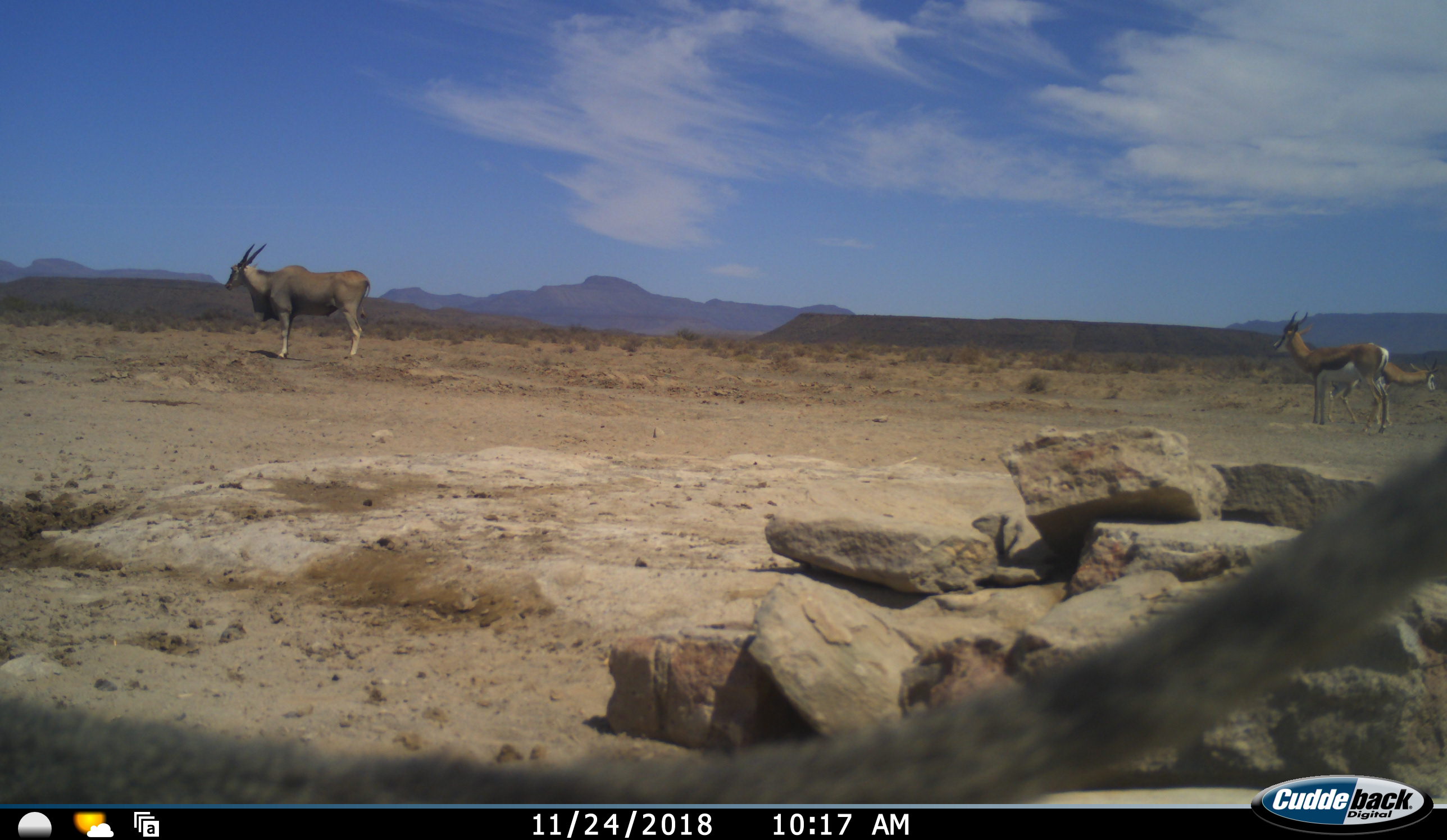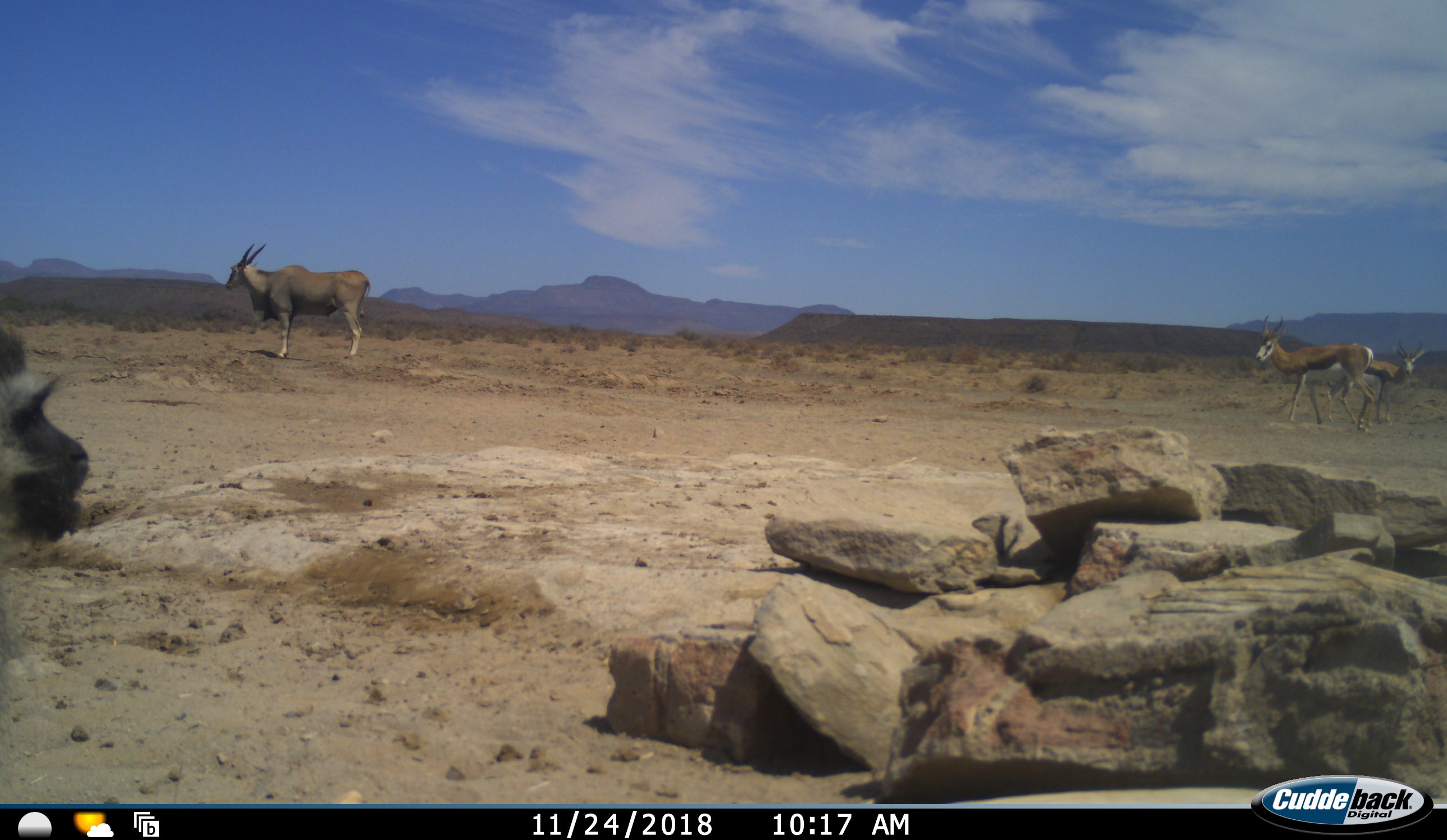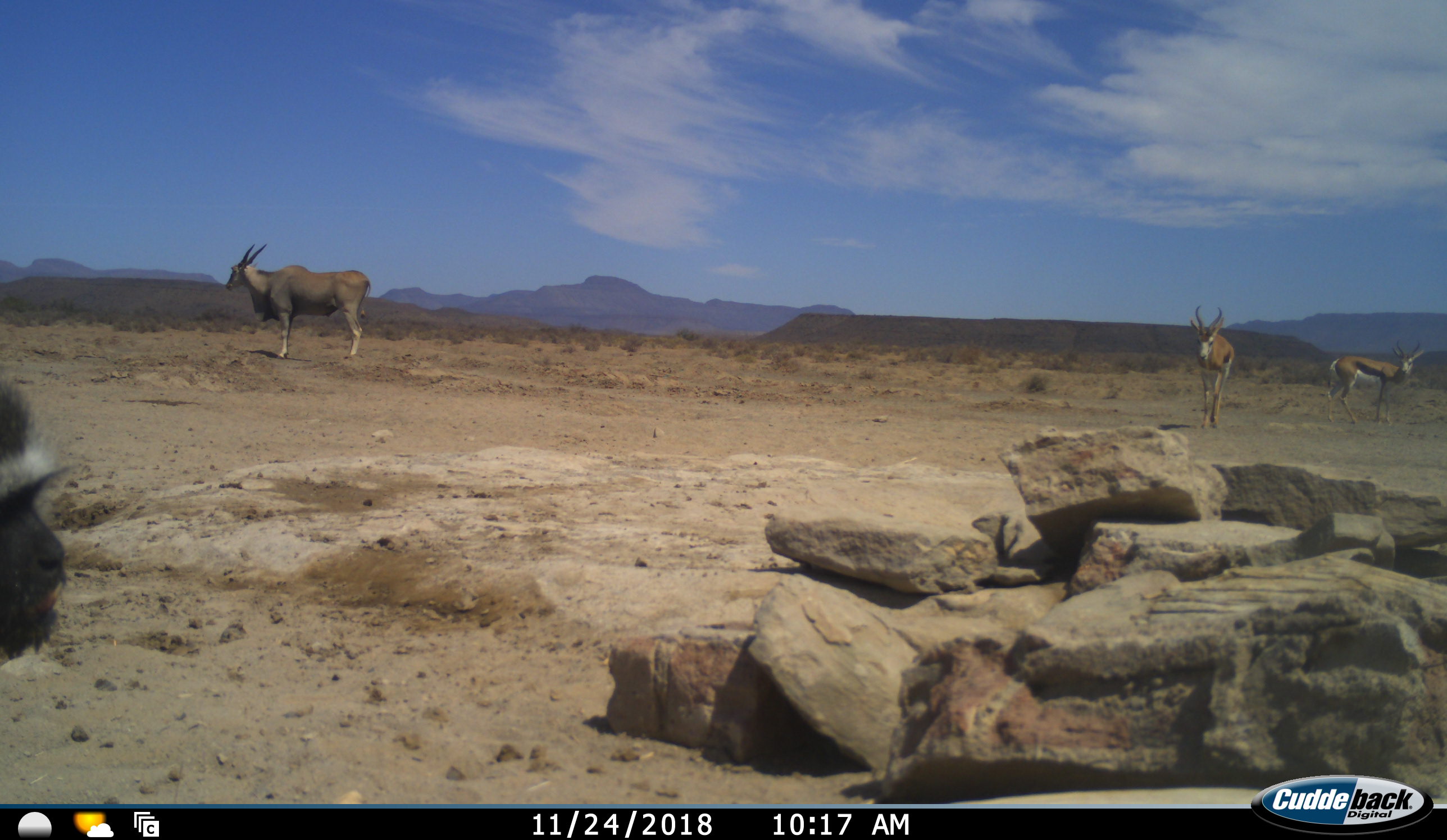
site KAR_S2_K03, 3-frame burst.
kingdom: Animalia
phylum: Chordata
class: Mammalia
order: Artiodactyla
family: Bovidae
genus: Tragelaphus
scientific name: Tragelaphus oryx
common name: eland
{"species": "eland (Tragelaphus oryx)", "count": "1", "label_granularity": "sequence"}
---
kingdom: Animalia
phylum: Chordata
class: Mammalia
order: Primates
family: Cercopithecidae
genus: Chlorocebus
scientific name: Chlorocebus pygerythrus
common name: vervet monkey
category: monkeyvervet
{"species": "monkeyvervet (vervet monkey) (Chlorocebus pygerythrus)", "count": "1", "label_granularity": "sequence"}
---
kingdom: Animalia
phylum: Chordata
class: Mammalia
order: Artiodactyla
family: Bovidae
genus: Antidorcas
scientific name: Antidorcas marsupialis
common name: springbok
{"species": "springbok (Antidorcas marsupialis)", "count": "2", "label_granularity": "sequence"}